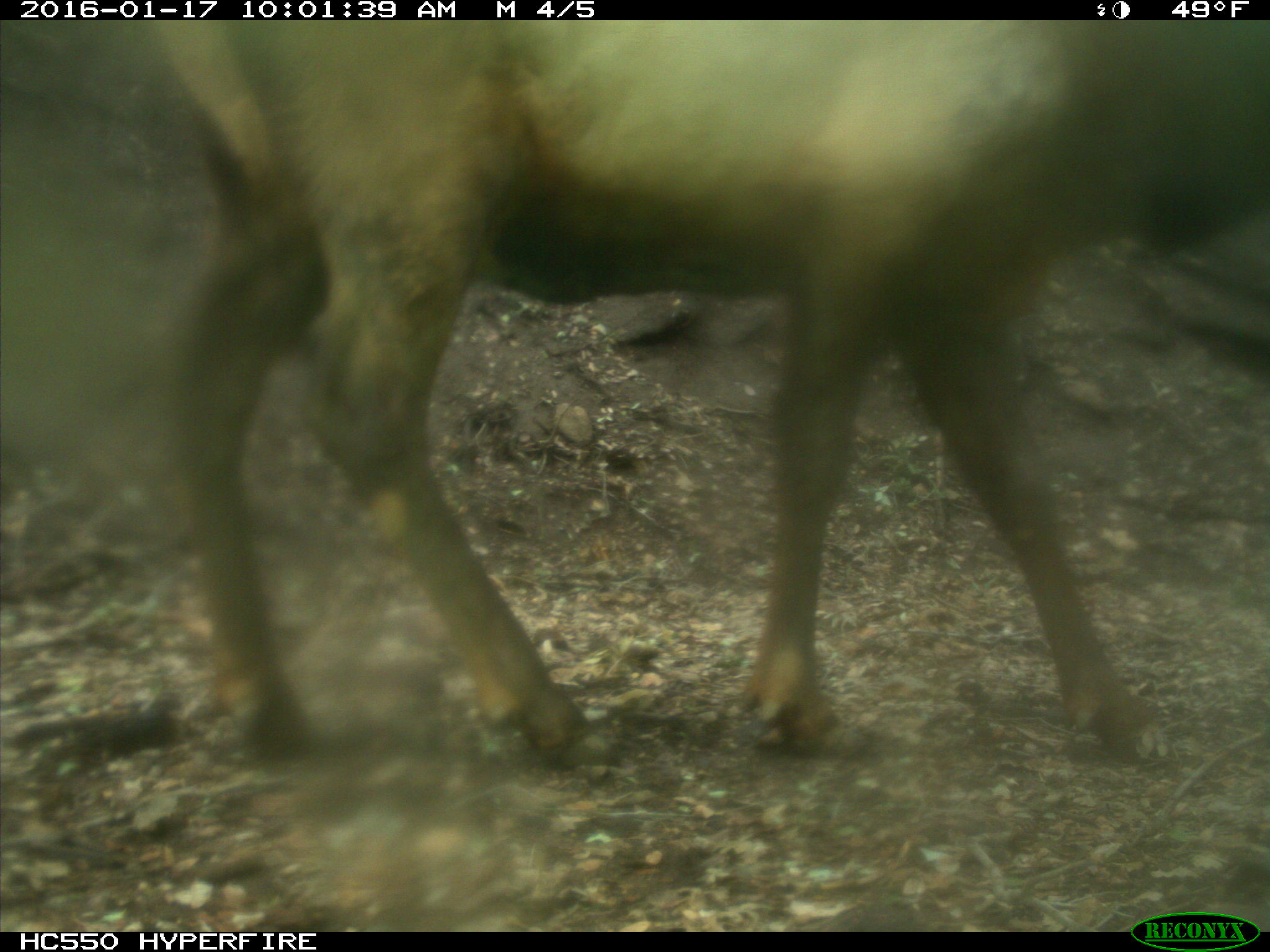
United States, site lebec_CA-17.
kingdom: Animalia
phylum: Chordata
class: Mammalia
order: Artiodactyla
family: Cervidae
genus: Cervus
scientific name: Cervus canadensis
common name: elk